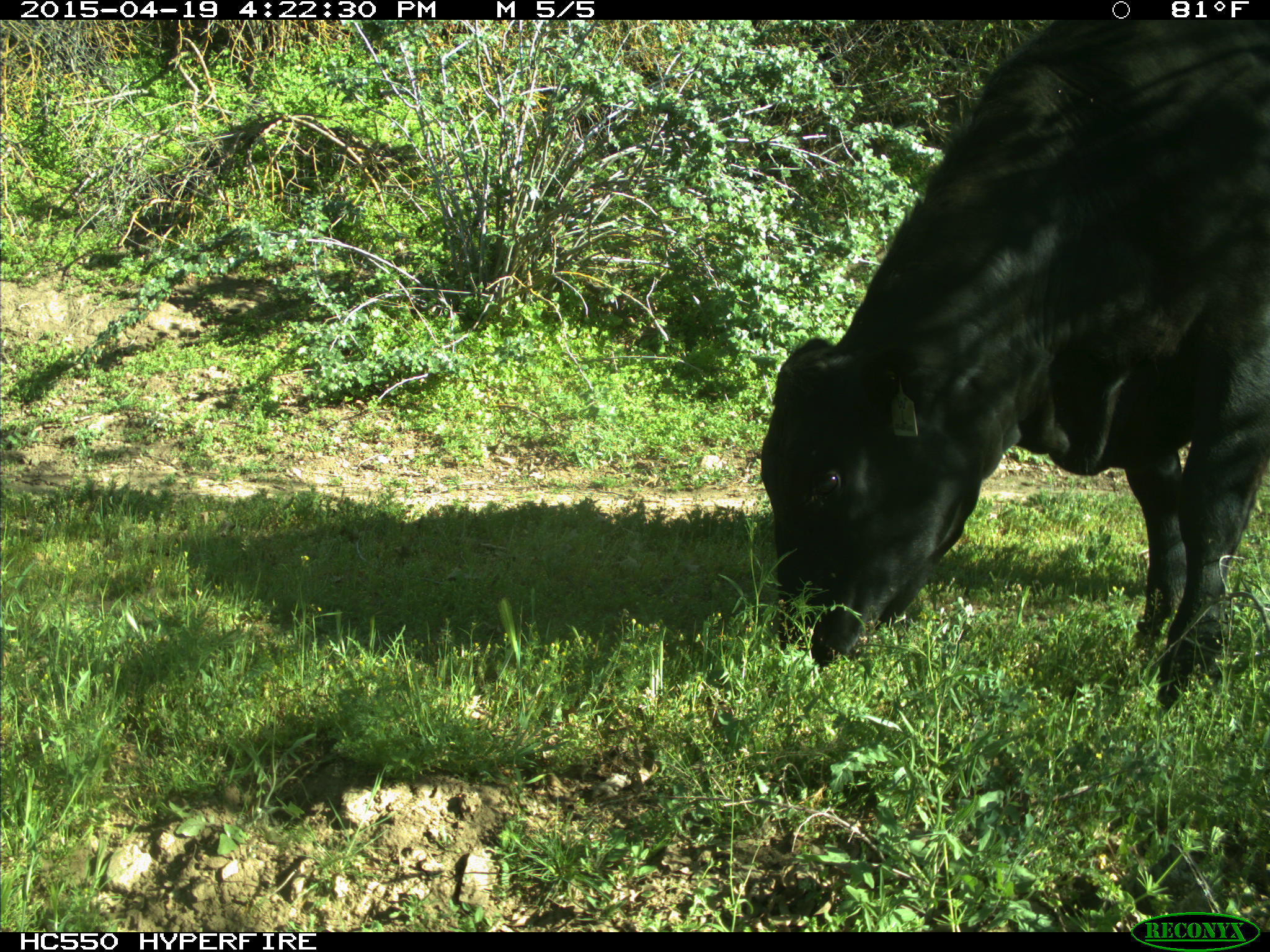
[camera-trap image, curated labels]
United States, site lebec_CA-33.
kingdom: Animalia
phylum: Chordata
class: Mammalia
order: Artiodactyla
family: Bovidae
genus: Bos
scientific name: Bos taurus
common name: domestic cow